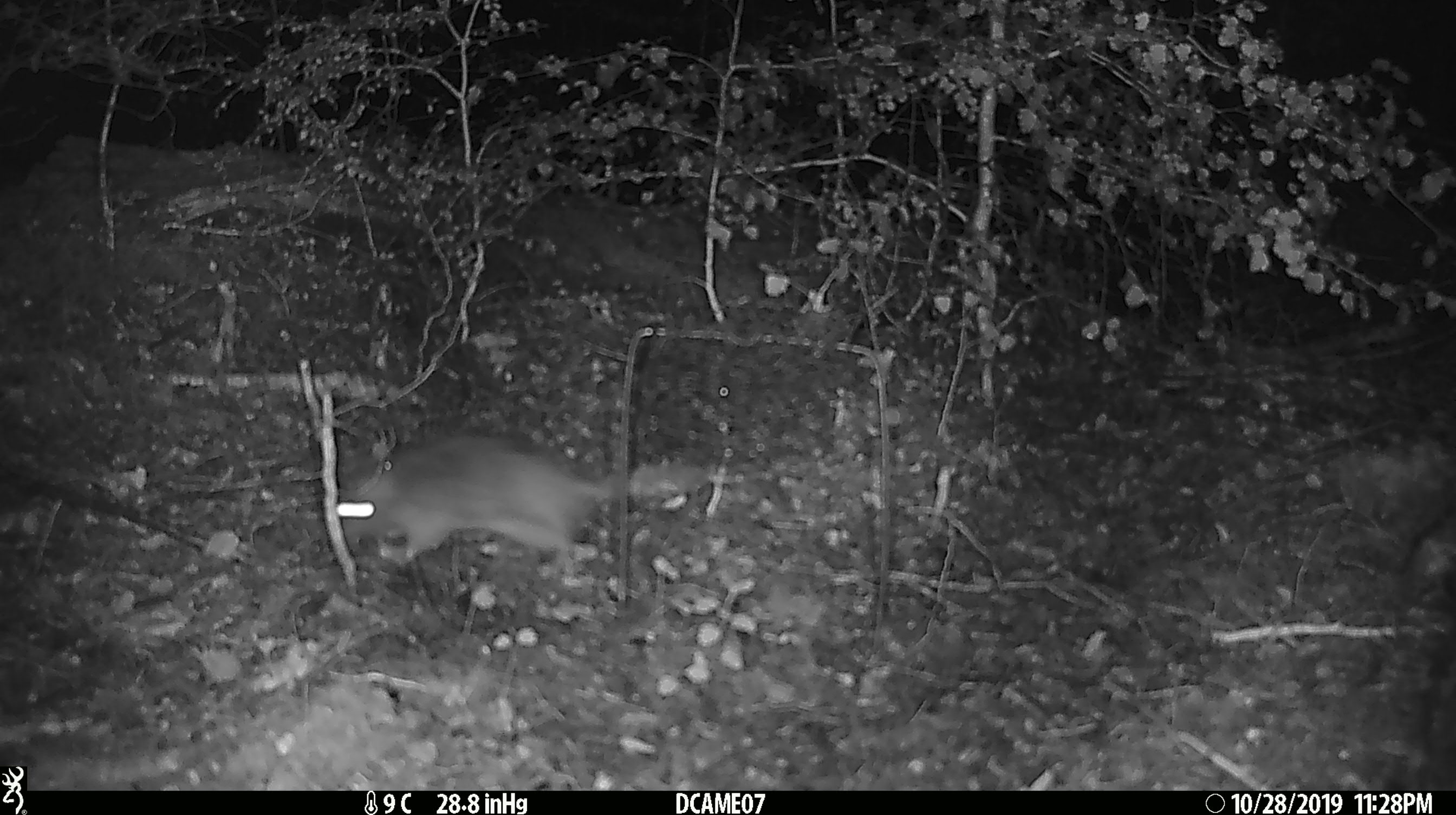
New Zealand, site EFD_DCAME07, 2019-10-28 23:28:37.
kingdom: Animalia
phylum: Chordata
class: Mammalia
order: Rodentia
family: Muridae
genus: Rattus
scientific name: Rattus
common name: rat